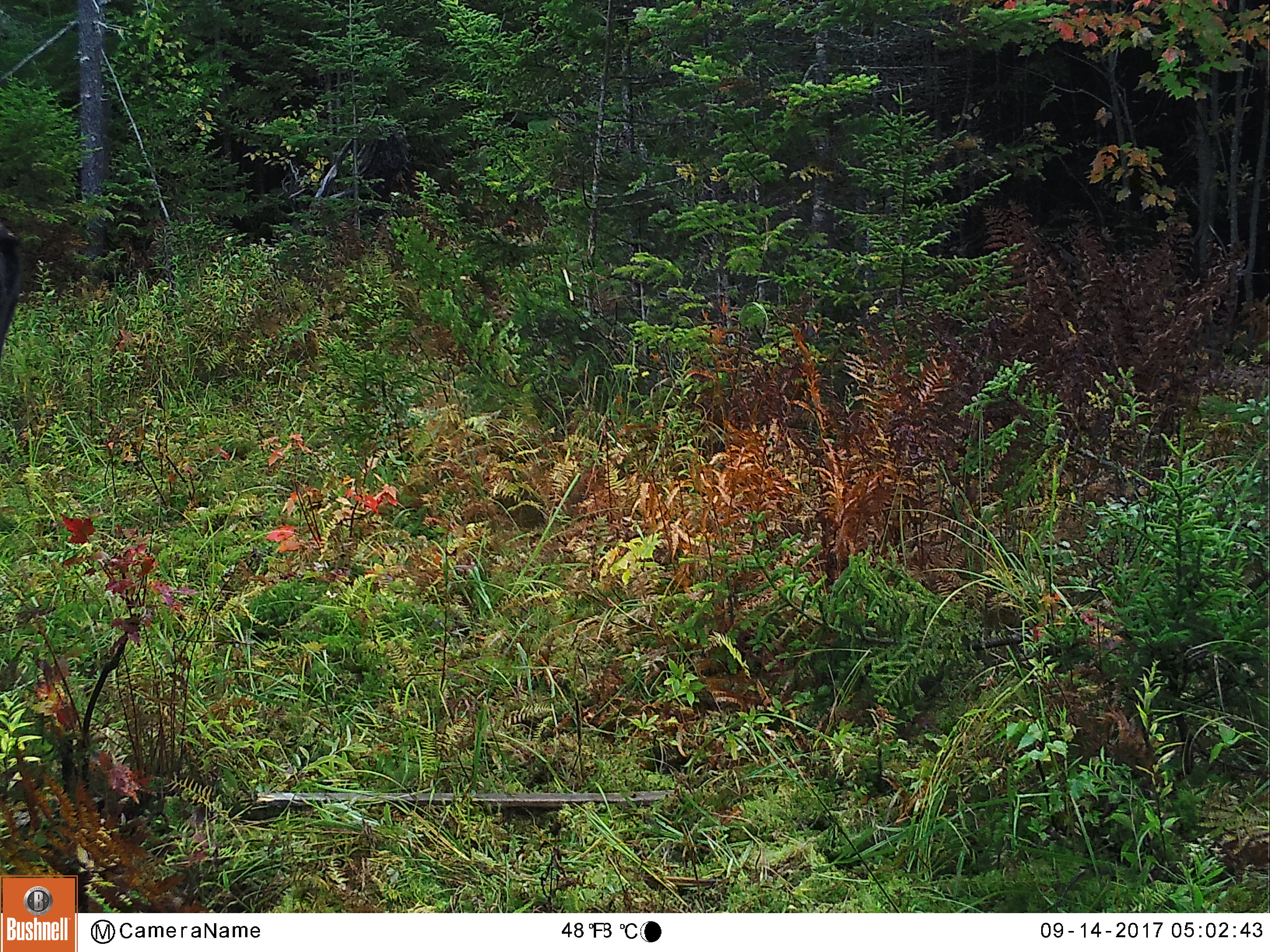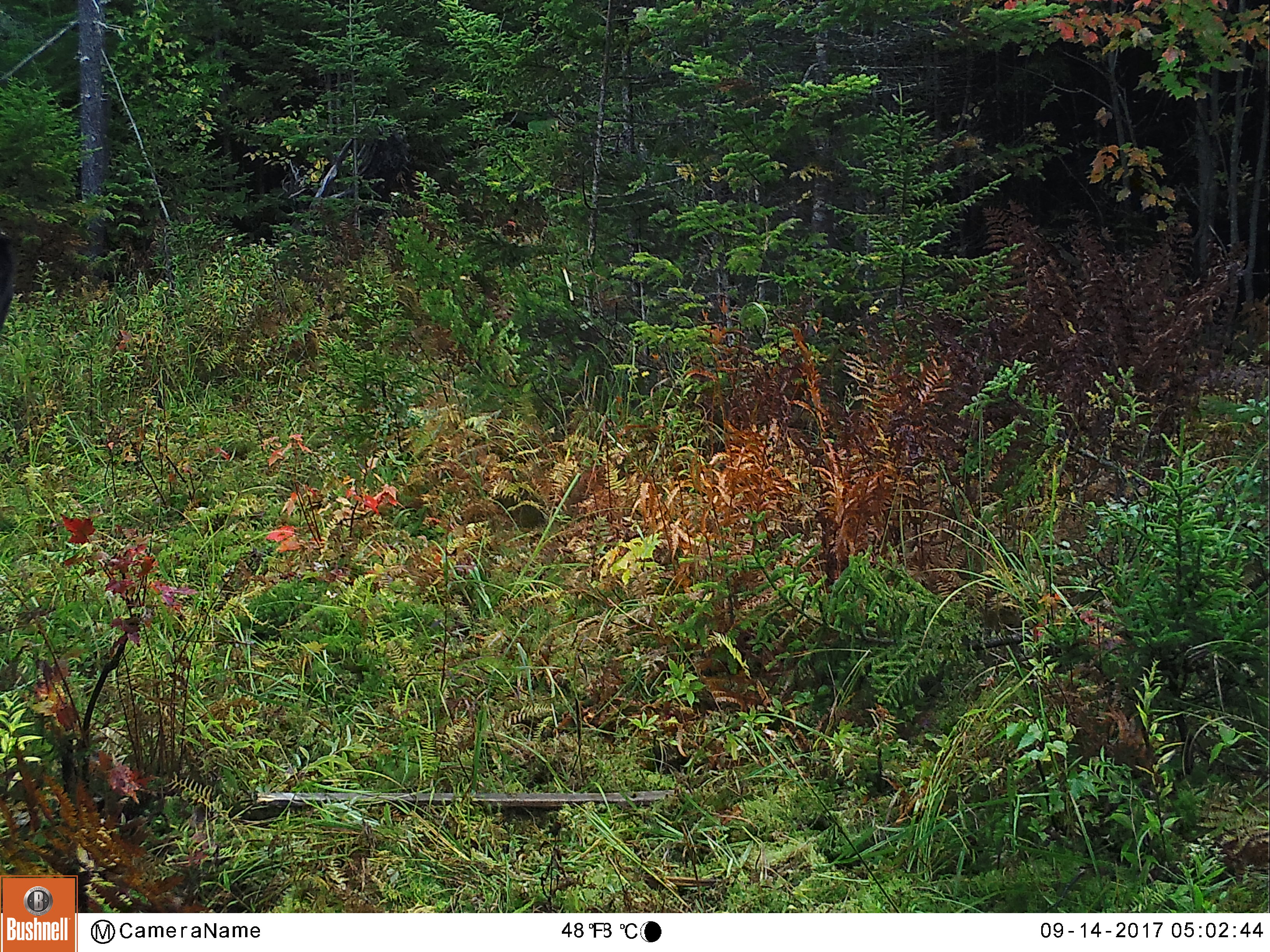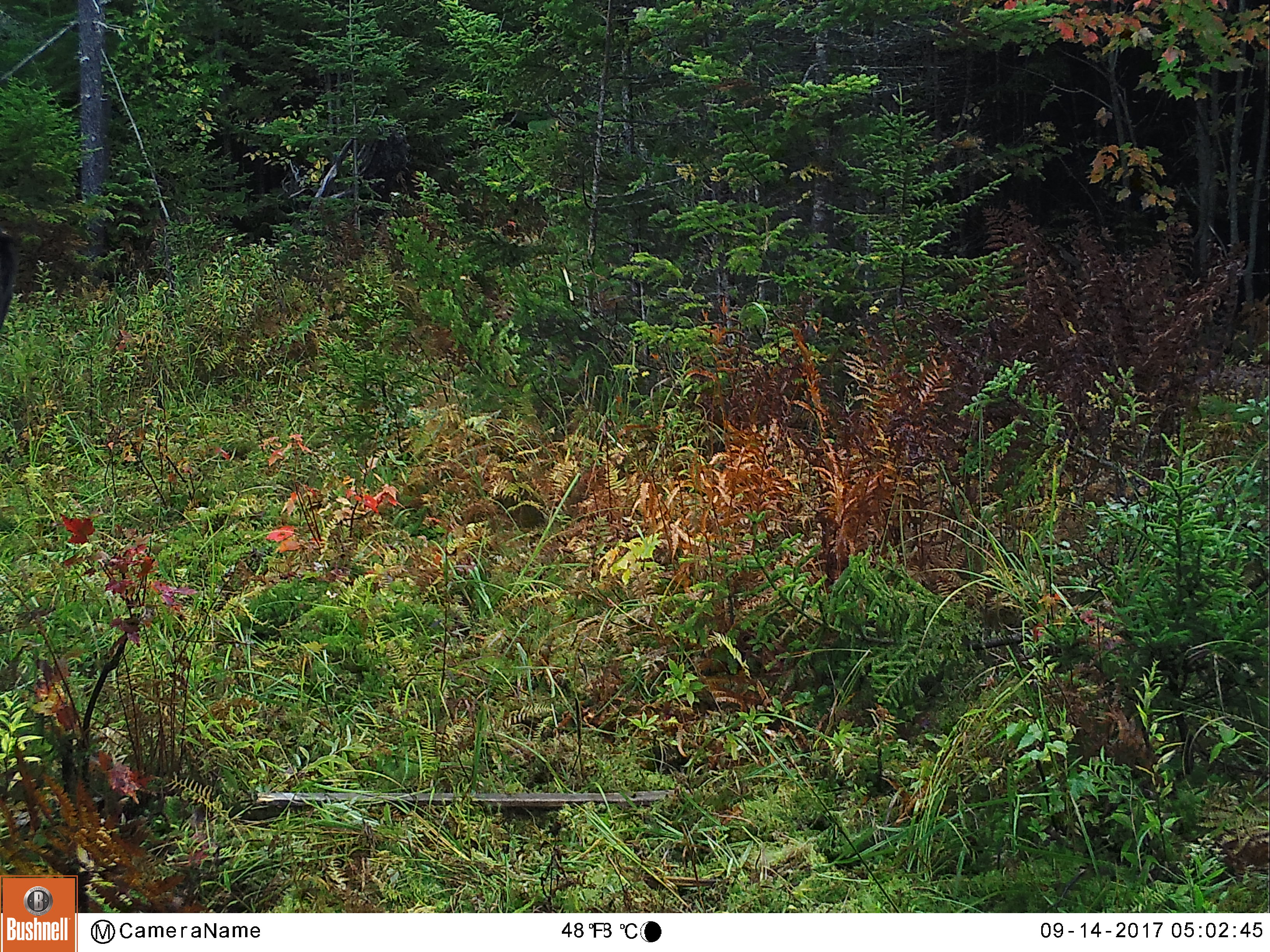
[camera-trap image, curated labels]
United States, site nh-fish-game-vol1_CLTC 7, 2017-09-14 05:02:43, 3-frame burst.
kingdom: Animalia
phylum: Chordata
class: Mammalia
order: Artiodactyla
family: Cervidae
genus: Alces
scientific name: Alces alces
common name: moose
Moose (Alces alces).